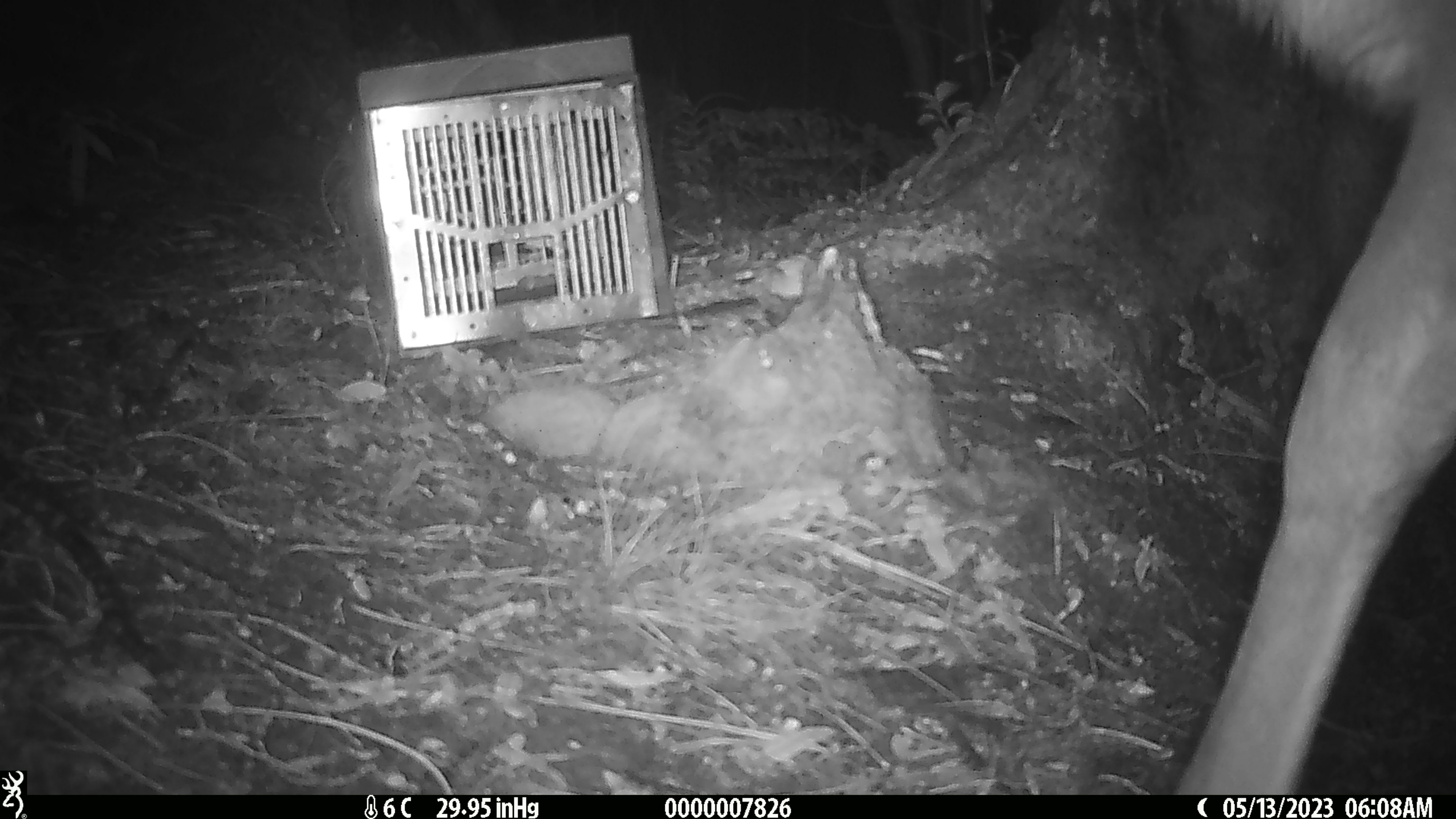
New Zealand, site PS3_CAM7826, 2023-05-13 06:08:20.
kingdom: Animalia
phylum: Chordata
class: Mammalia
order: Artiodactyla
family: Cervidae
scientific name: Cervidae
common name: deer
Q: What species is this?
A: Deer (Cervidae).